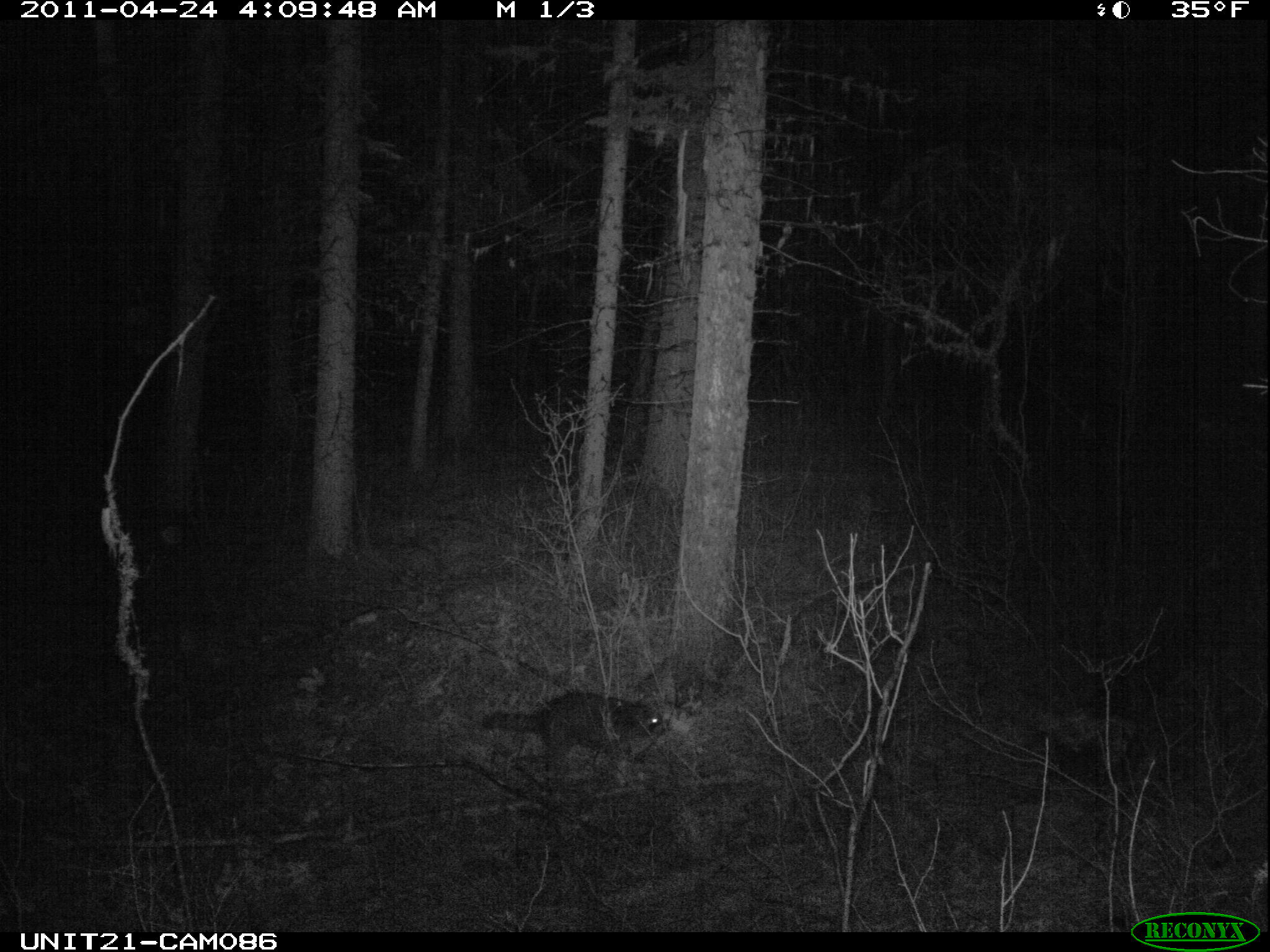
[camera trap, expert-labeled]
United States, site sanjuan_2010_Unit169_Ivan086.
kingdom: Animalia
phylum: Chordata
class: Mammalia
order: Carnivora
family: Procyonidae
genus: Procyon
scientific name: Procyon lotor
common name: common raccoon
Procyon lotor (common raccoon).